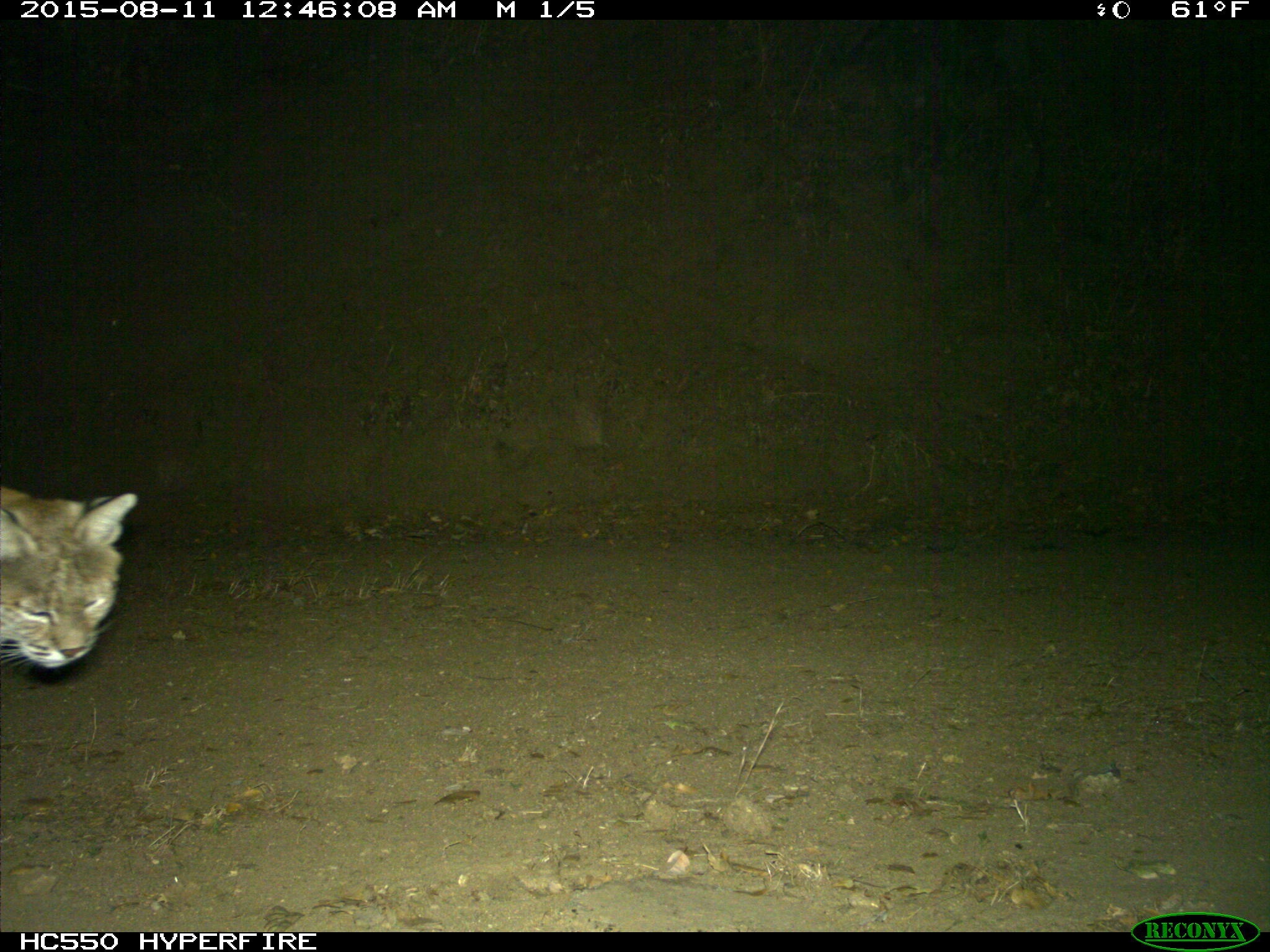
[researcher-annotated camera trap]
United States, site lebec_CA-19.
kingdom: Animalia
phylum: Chordata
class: Mammalia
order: Carnivora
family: Felidae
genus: Lynx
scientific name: Lynx rufus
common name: bobcat